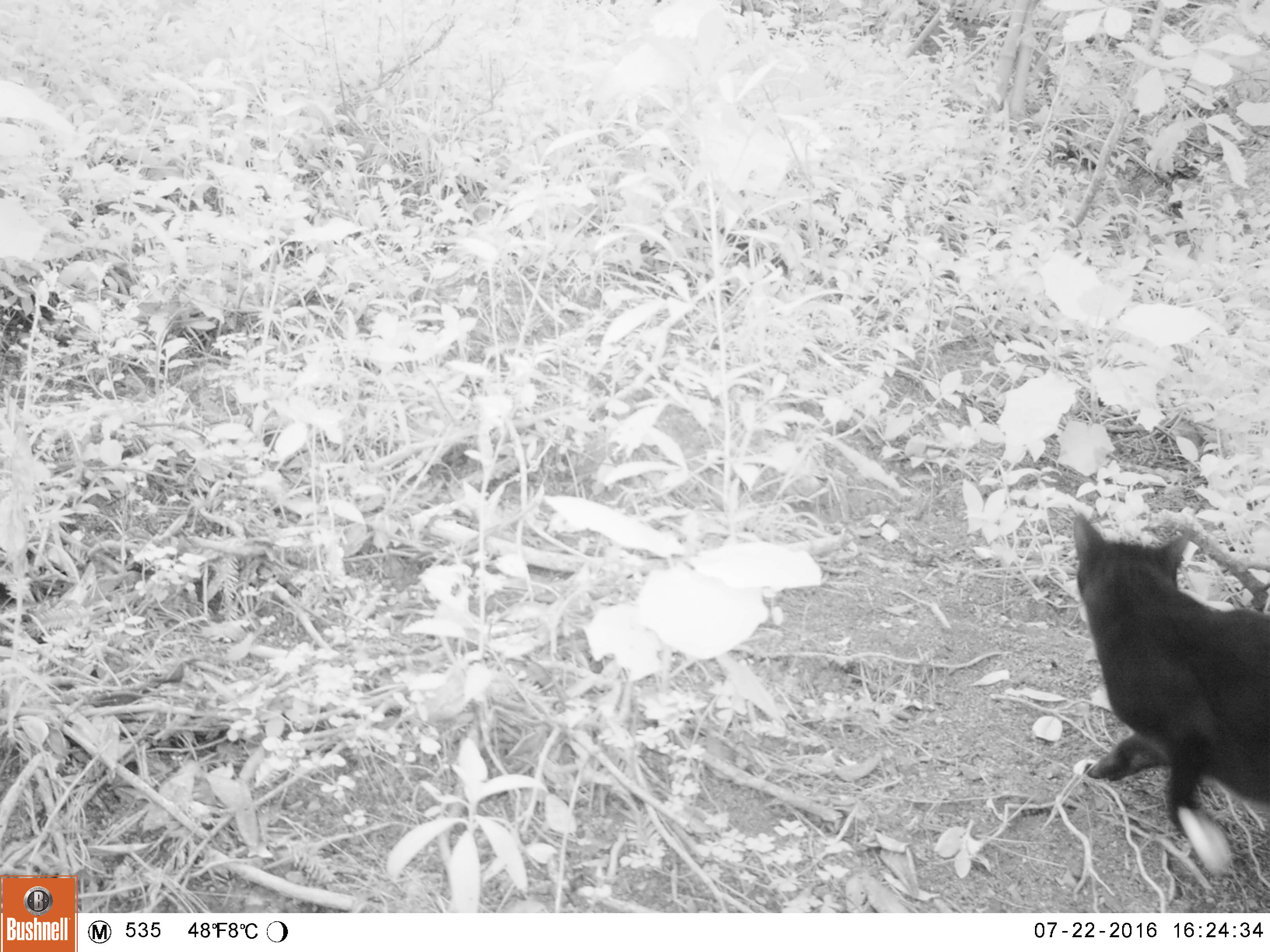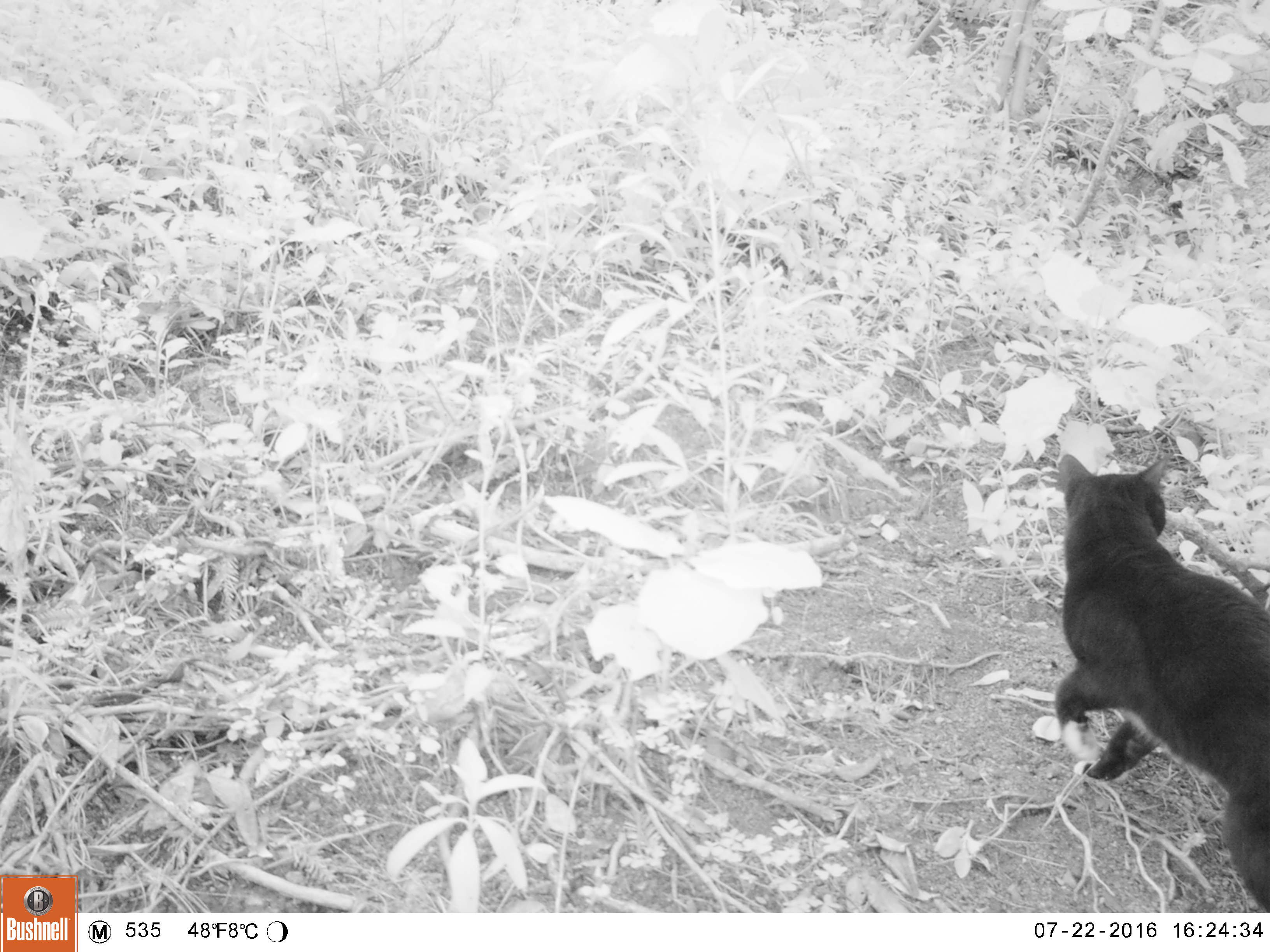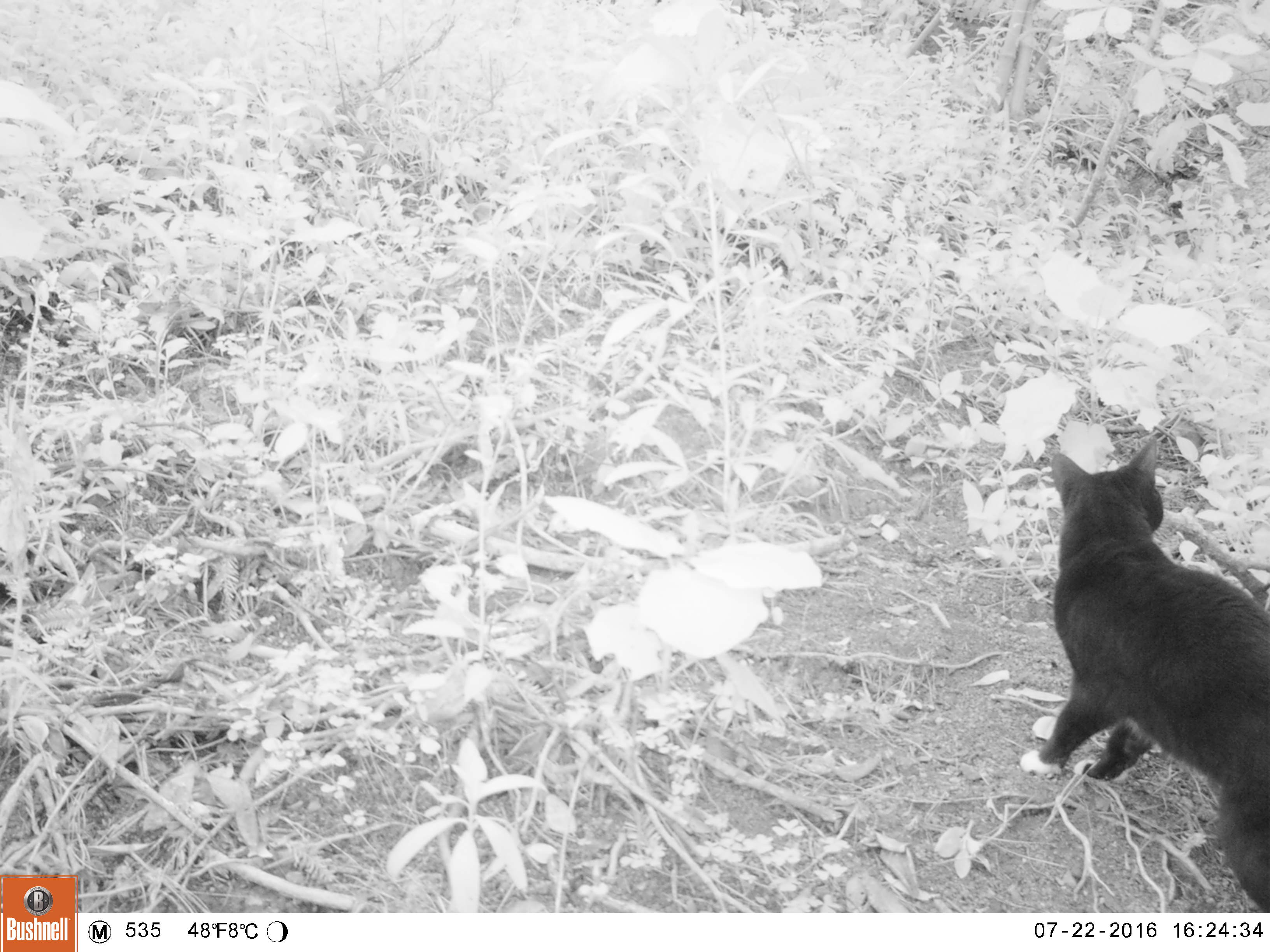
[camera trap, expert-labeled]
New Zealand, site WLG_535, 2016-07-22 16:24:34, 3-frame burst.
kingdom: Animalia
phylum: Chordata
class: Mammalia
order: Carnivora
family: Felidae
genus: Felis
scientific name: Felis catus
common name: domestic cat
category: cat